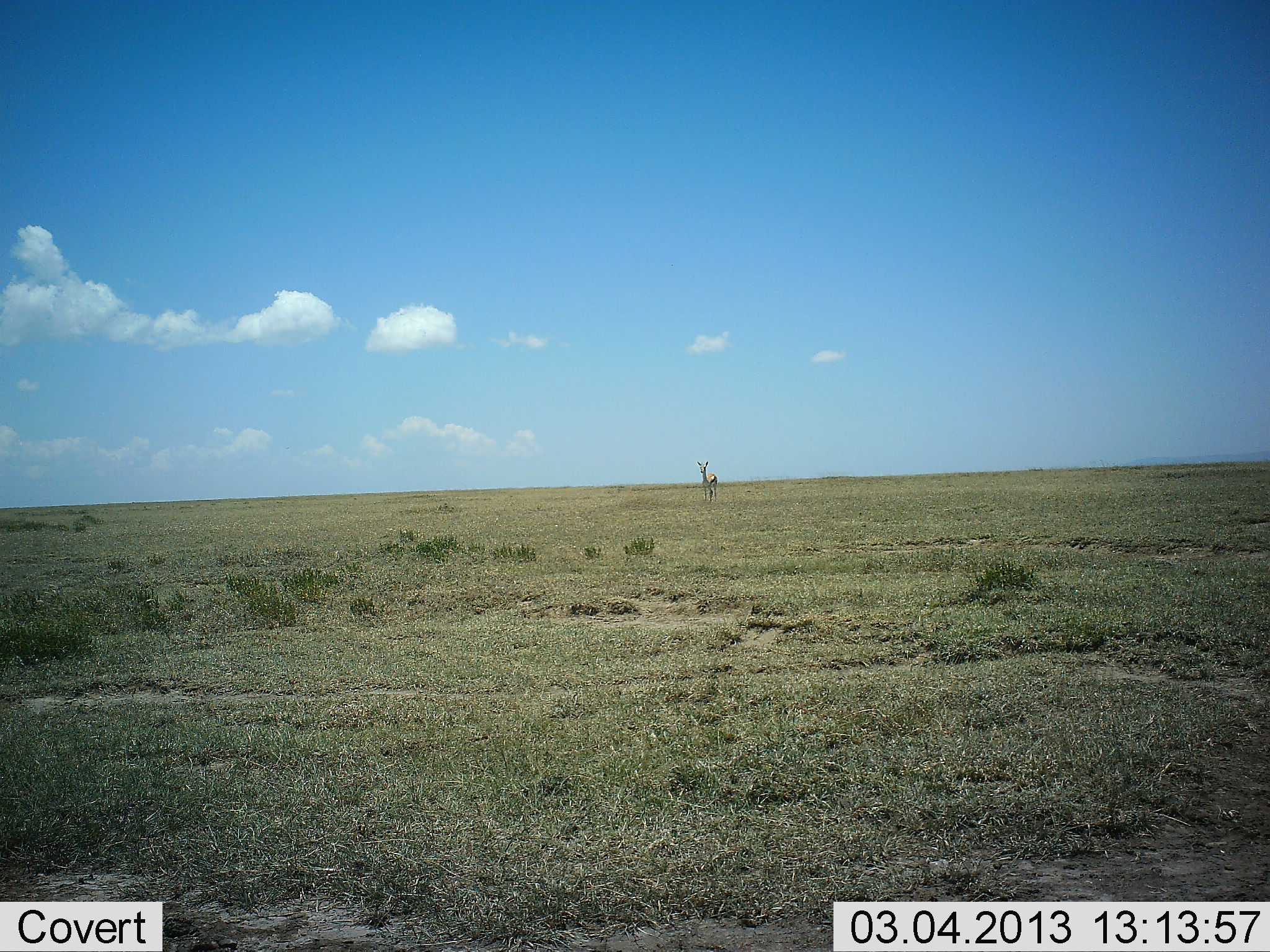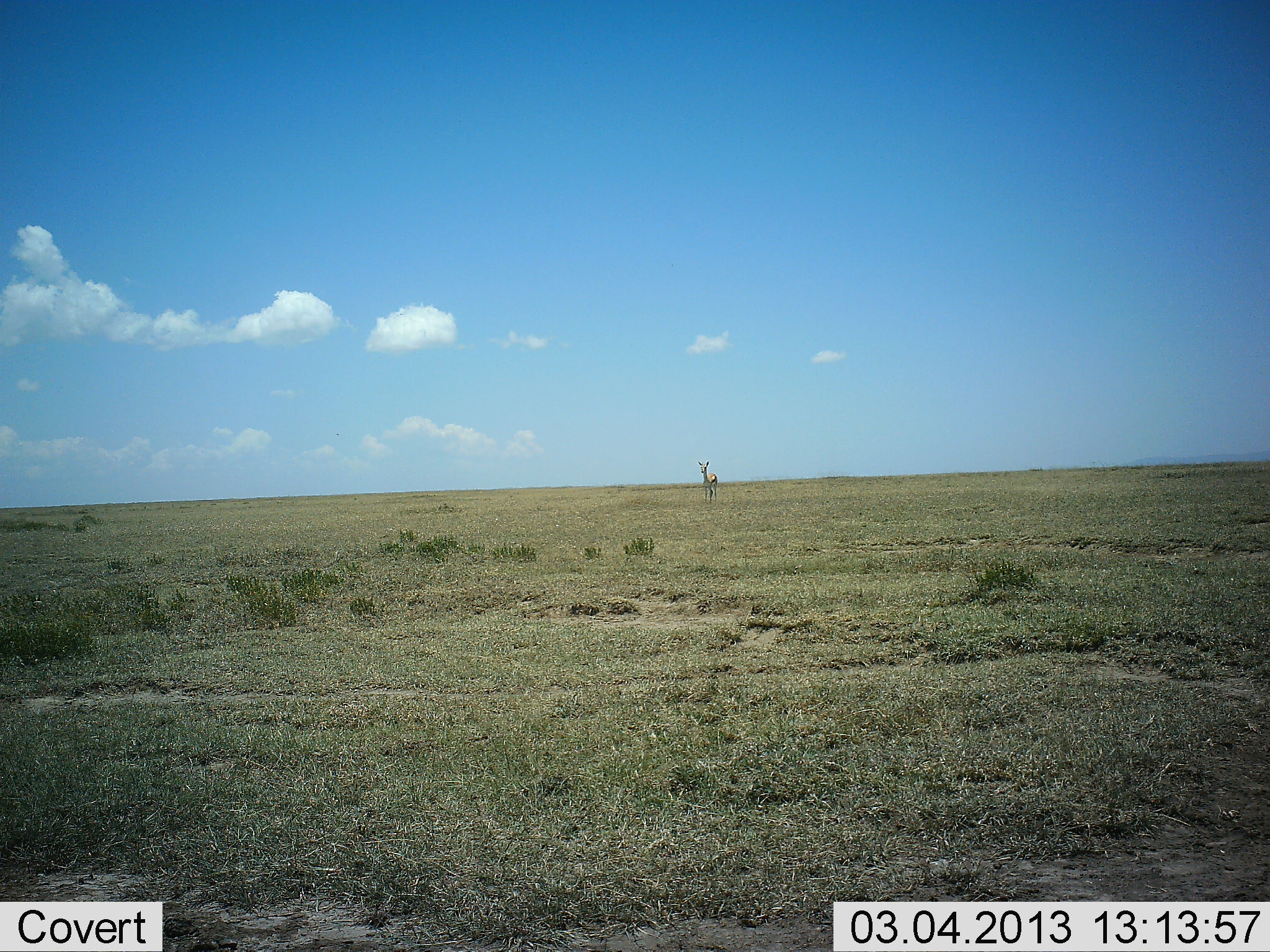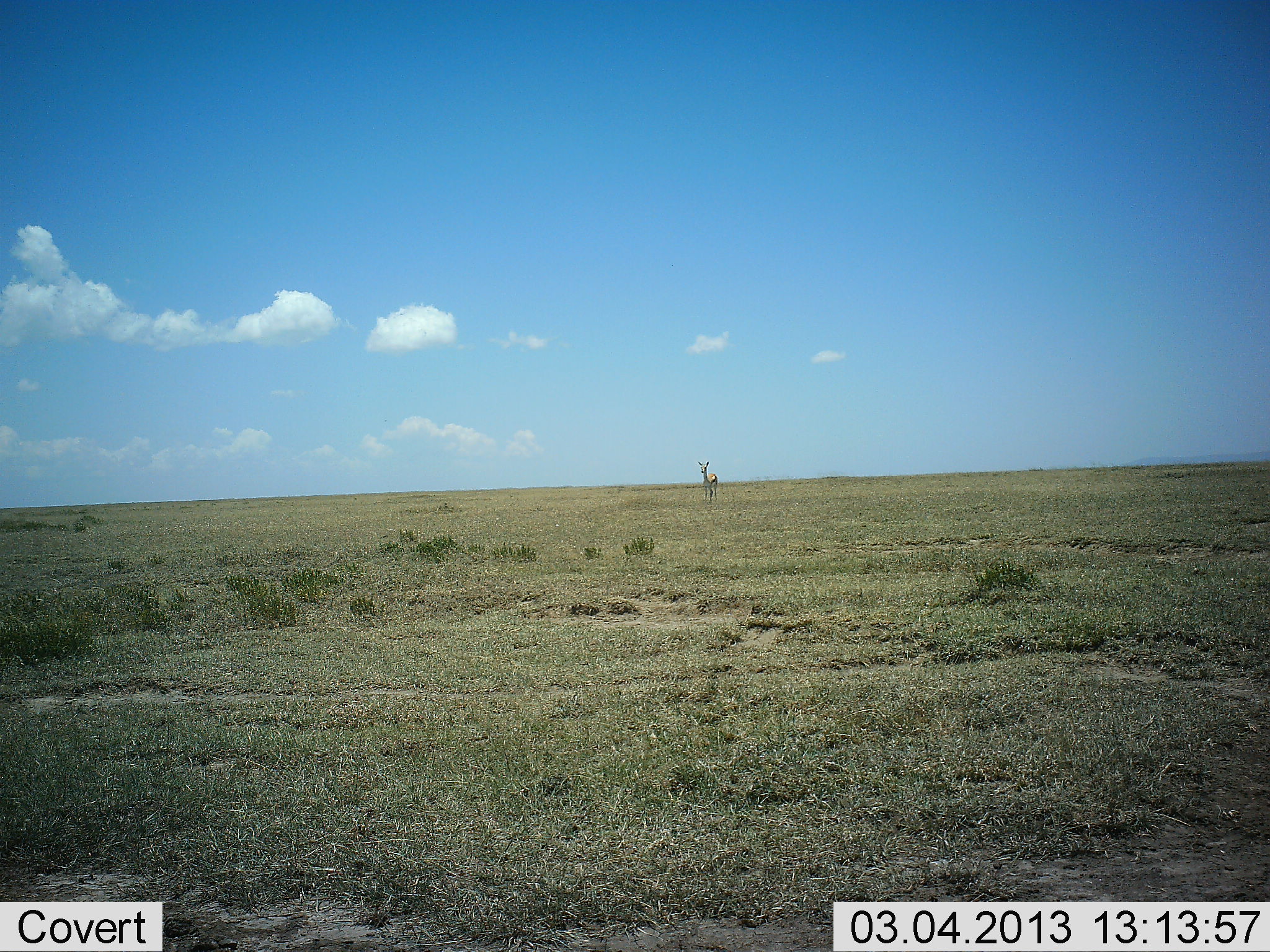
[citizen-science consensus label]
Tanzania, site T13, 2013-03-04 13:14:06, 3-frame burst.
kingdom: Animalia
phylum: Chordata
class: Mammalia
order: Artiodactyla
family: Bovidae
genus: Eudorcas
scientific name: Eudorcas thomsonii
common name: thomson's gazelle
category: gazellethomsons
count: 1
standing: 94%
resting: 0%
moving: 6%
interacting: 0%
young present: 0%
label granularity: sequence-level